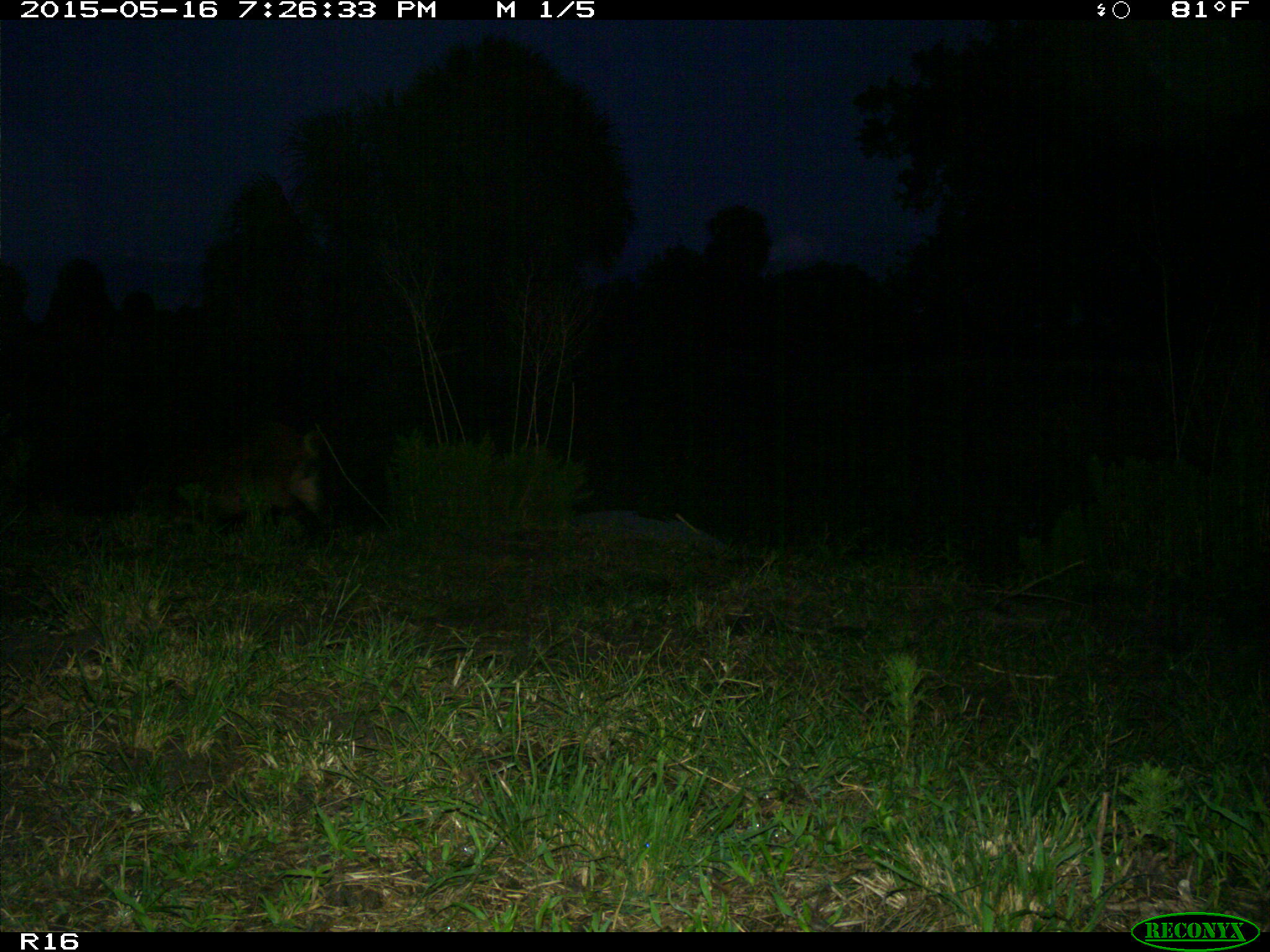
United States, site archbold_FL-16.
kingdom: Animalia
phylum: Chordata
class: Mammalia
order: Artiodactyla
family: Suidae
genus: Sus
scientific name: Sus scrofa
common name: wild boar